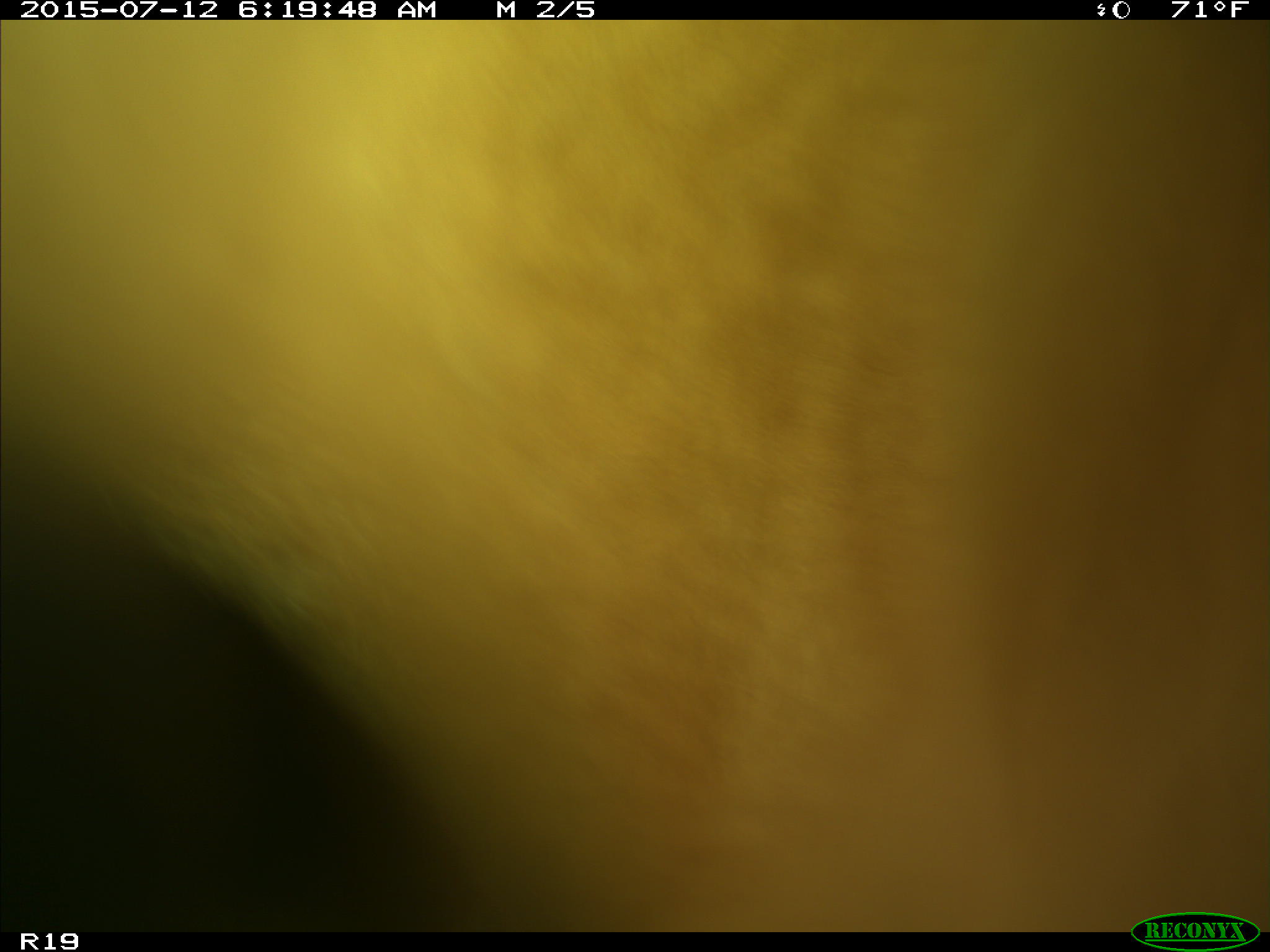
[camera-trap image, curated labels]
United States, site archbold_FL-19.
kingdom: Animalia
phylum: Chordata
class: Mammalia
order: Artiodactyla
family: Bovidae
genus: Bos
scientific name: Bos taurus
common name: domestic cow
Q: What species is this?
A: Bos taurus (domestic cow).